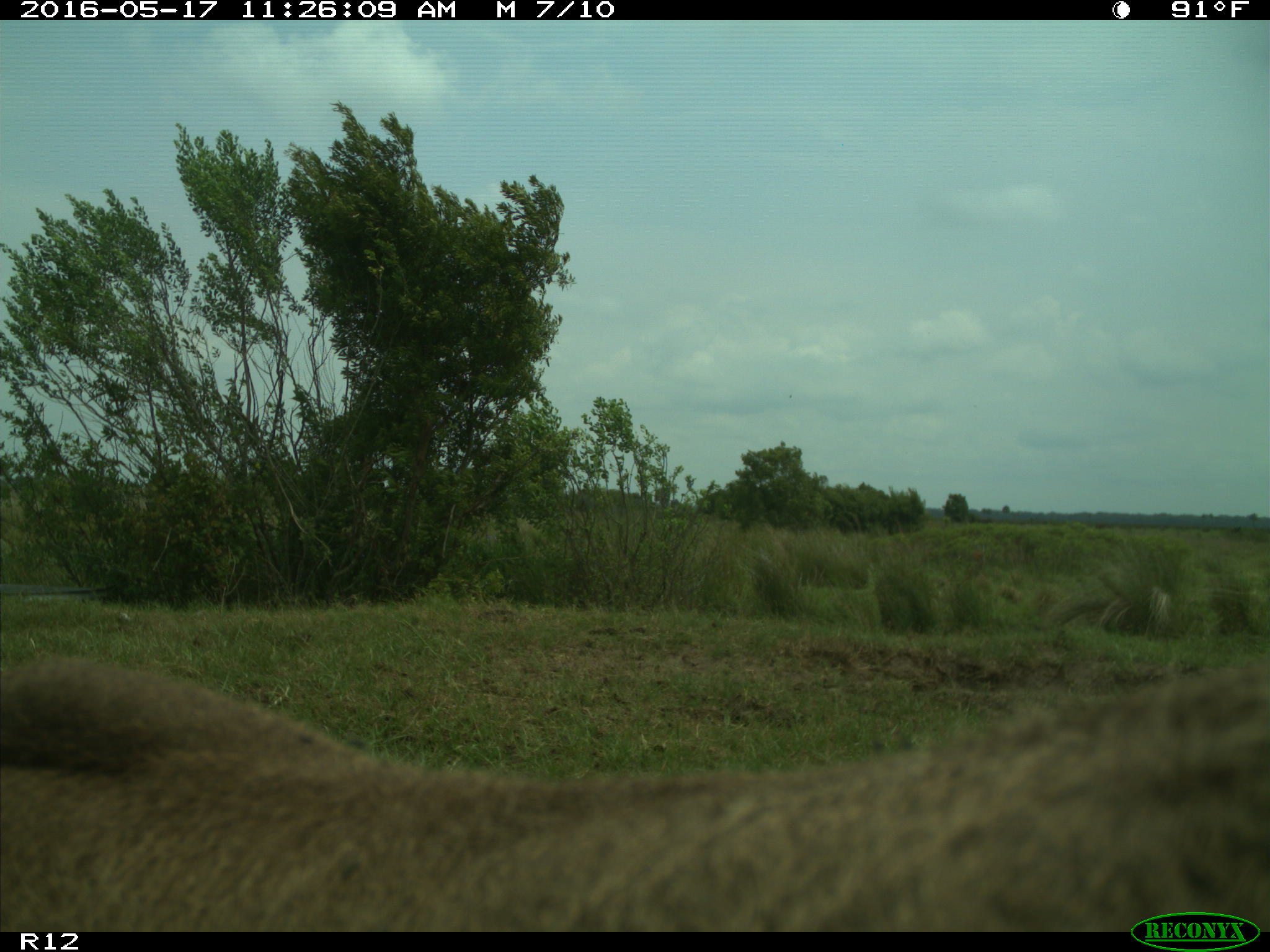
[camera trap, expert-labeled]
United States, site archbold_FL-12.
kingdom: Animalia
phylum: Chordata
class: Mammalia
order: Artiodactyla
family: Bovidae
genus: Bos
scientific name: Bos taurus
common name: domestic cow